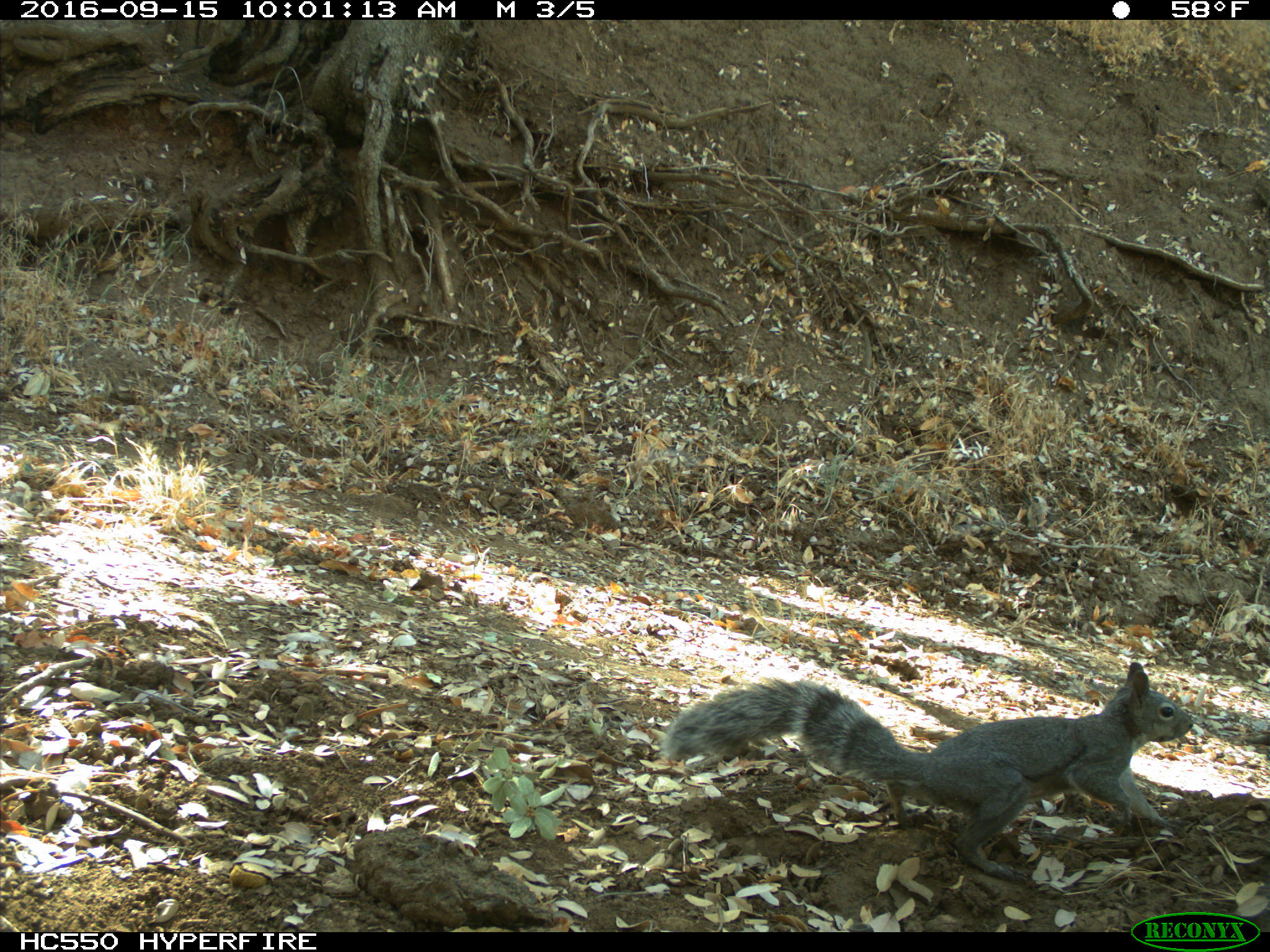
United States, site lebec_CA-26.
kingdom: Animalia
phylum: Chordata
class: Mammalia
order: Rodentia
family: Sciuridae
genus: Sciurus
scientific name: Sciurus carolinensis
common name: eastern gray squirrel